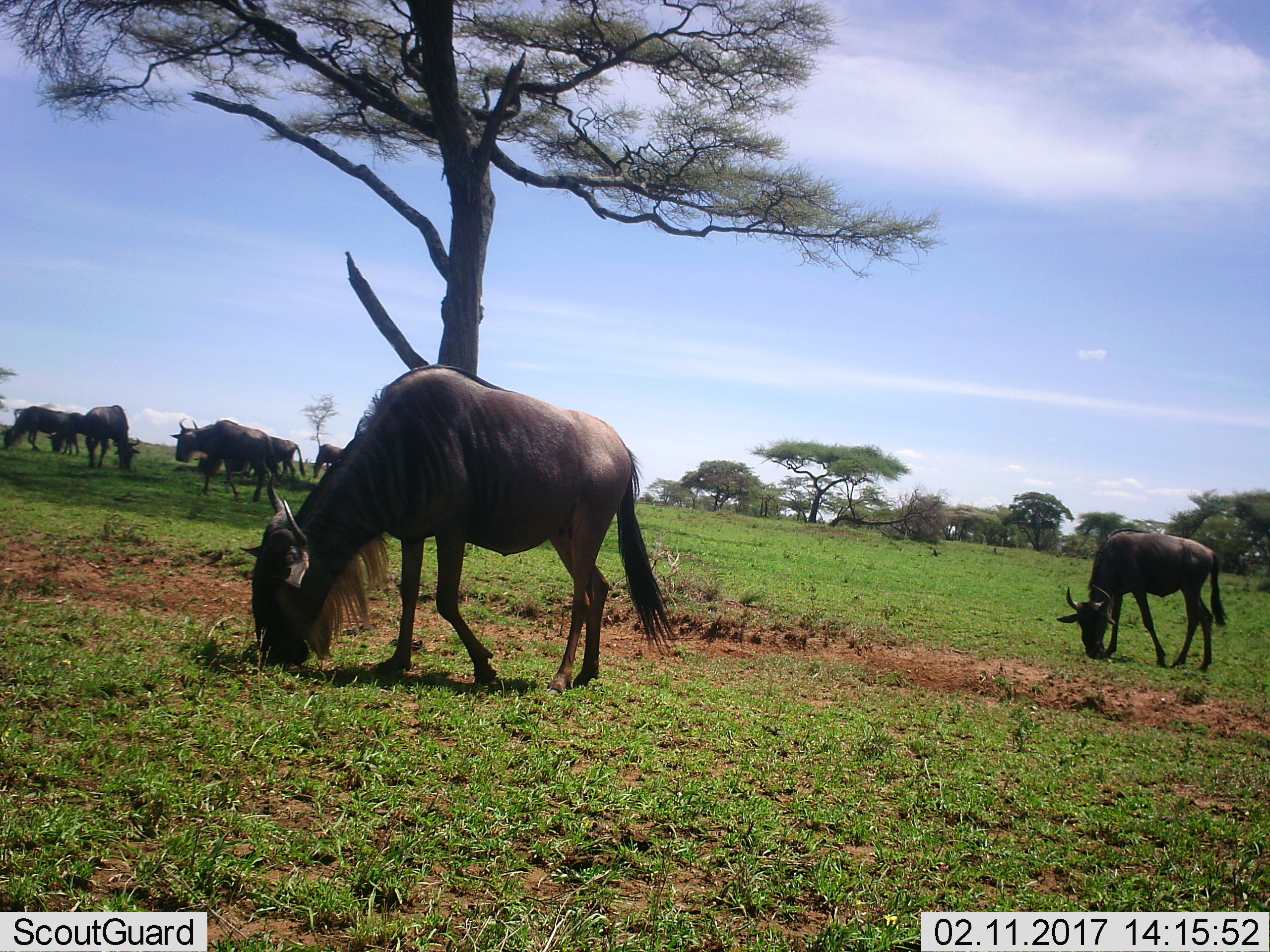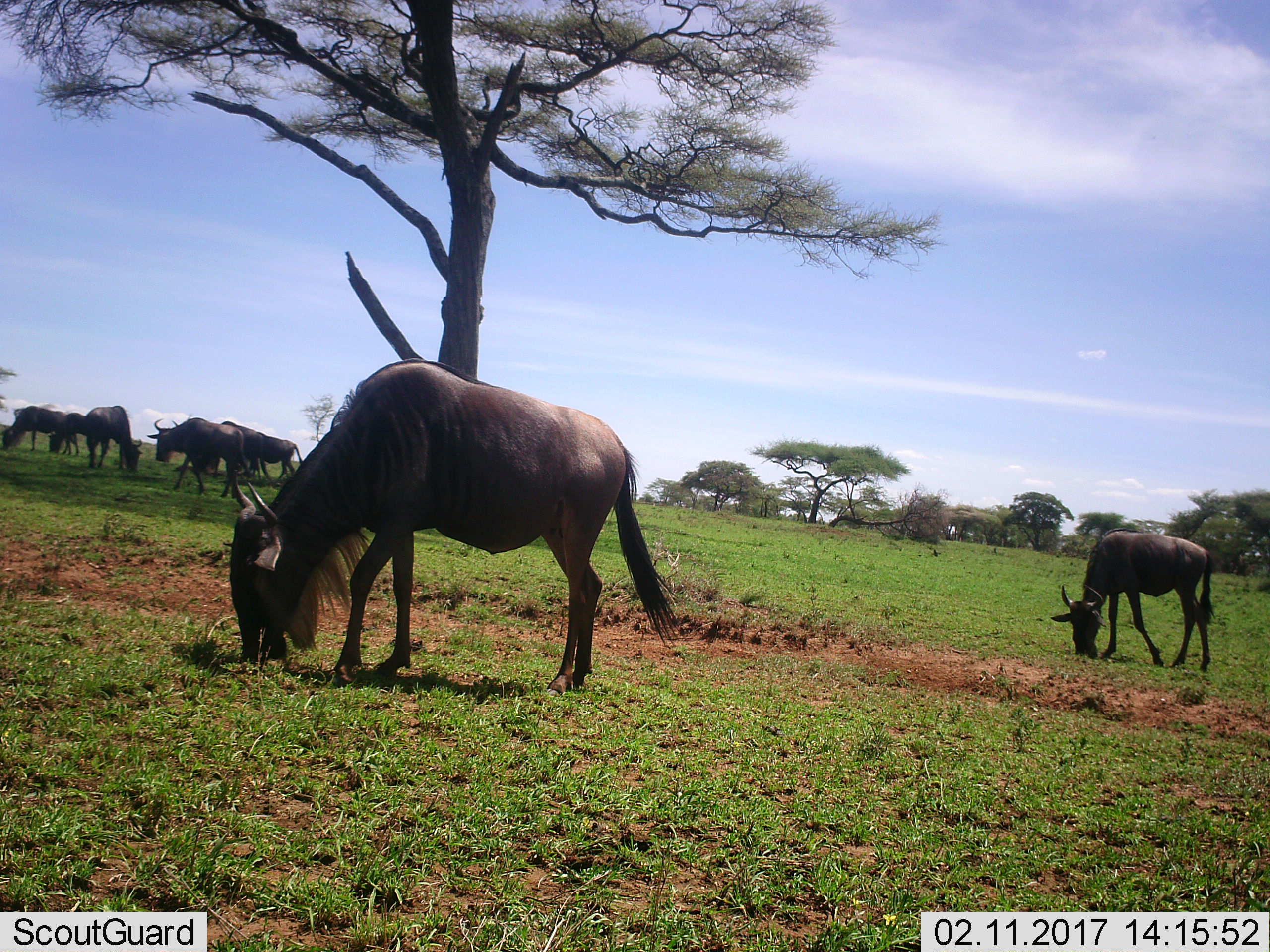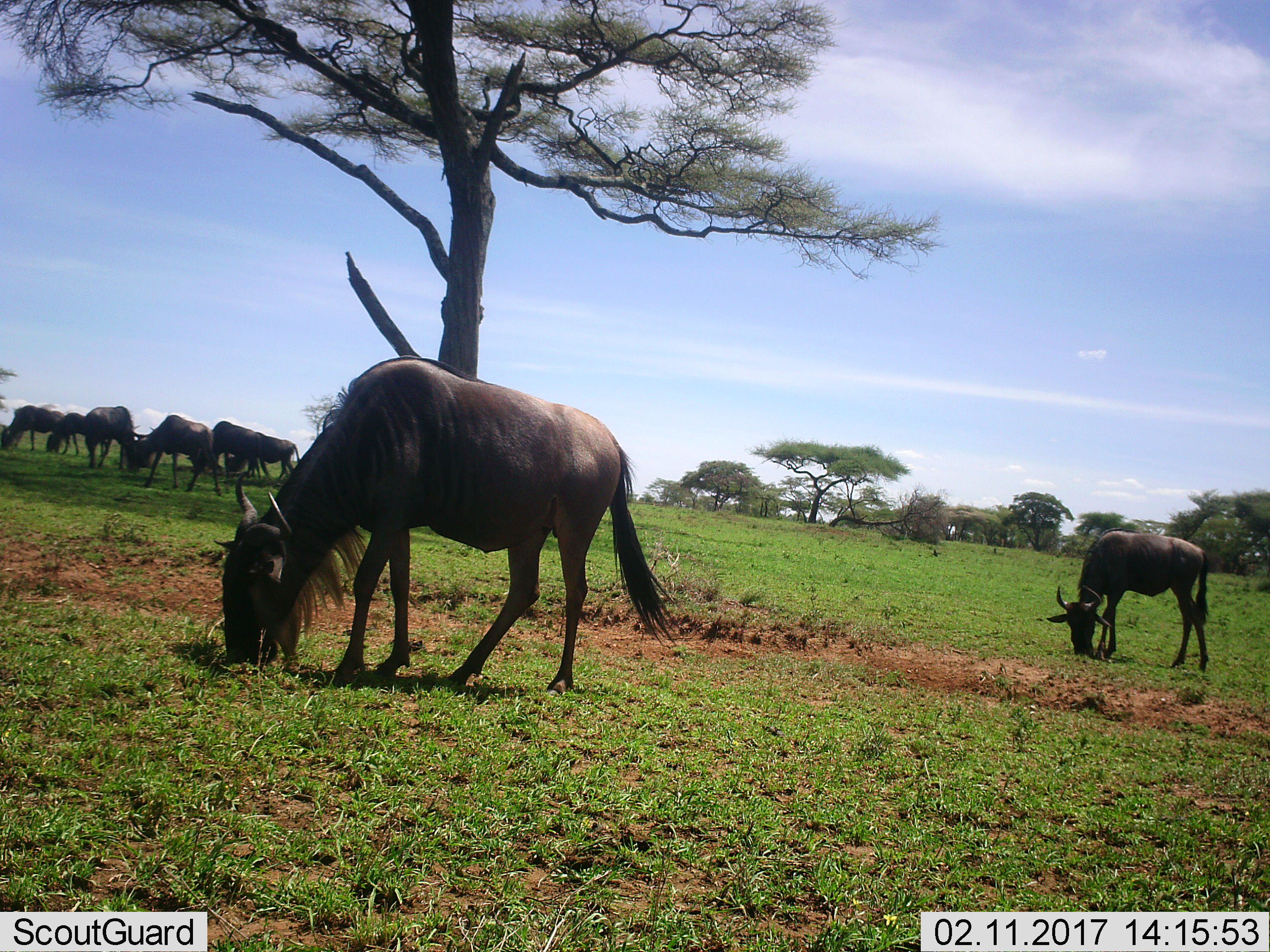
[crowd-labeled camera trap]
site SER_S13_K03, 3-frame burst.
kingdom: Animalia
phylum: Chordata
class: Mammalia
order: Artiodactyla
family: Bovidae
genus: Connochaetes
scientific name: Connochaetes taurinus taurinus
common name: blue wildebeest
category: wildebeestblue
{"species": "wildebeestblue (blue wildebeest) (Connochaetes taurinus taurinus)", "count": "8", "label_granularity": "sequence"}